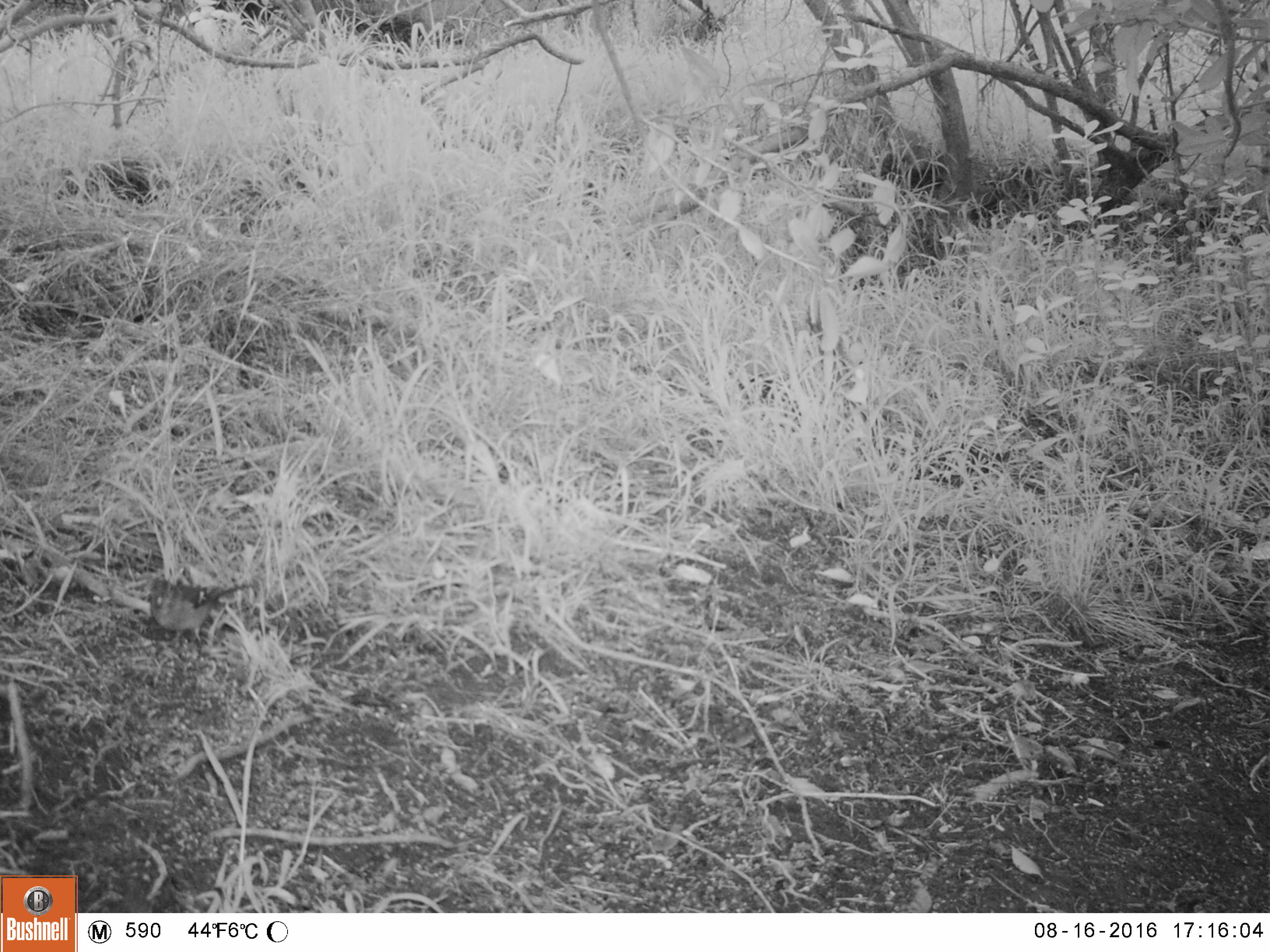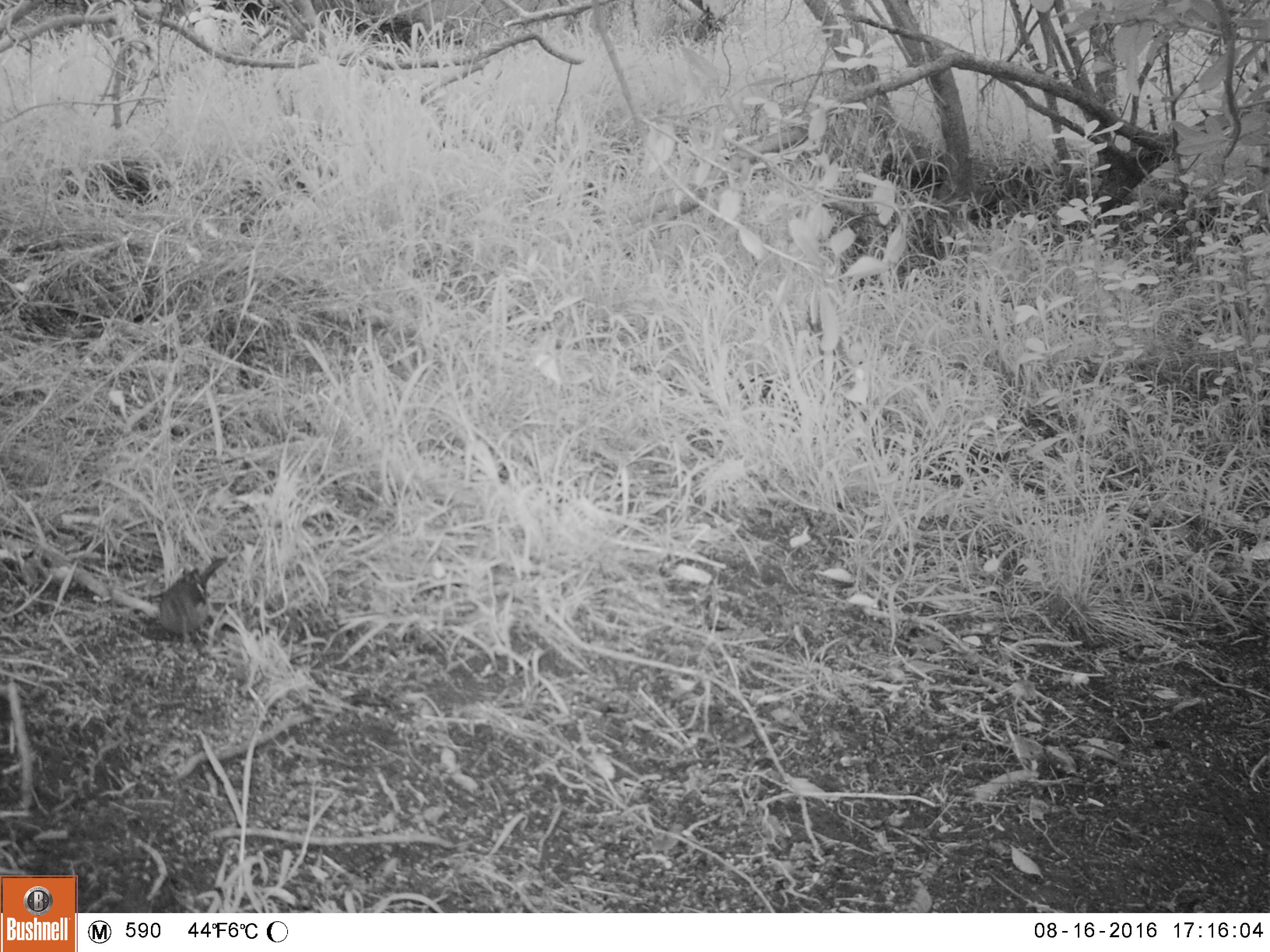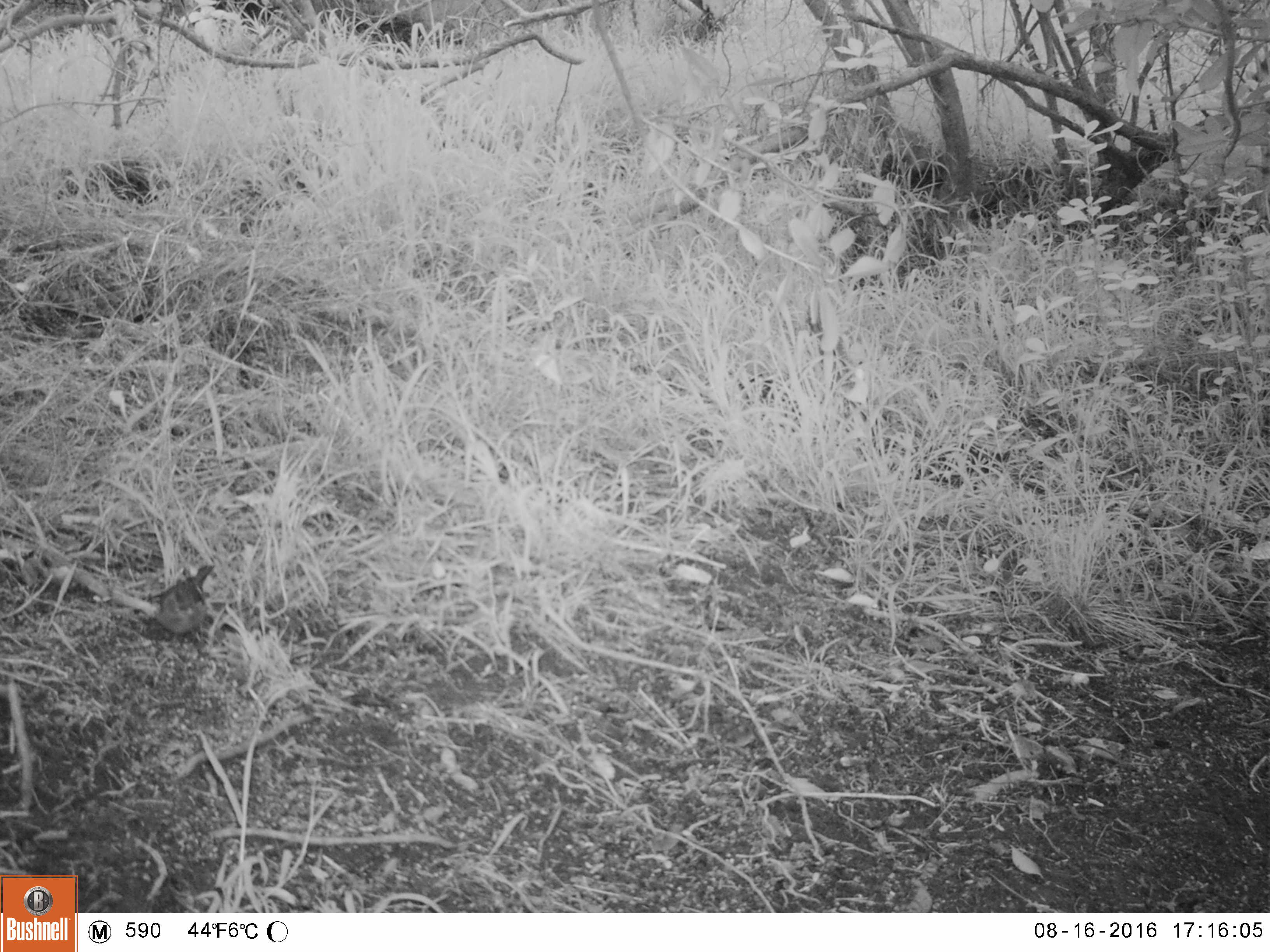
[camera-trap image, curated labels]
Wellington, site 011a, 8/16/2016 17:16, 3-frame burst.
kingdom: Animalia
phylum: Chordata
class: Aves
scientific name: Aves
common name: bird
Bird (Aves).